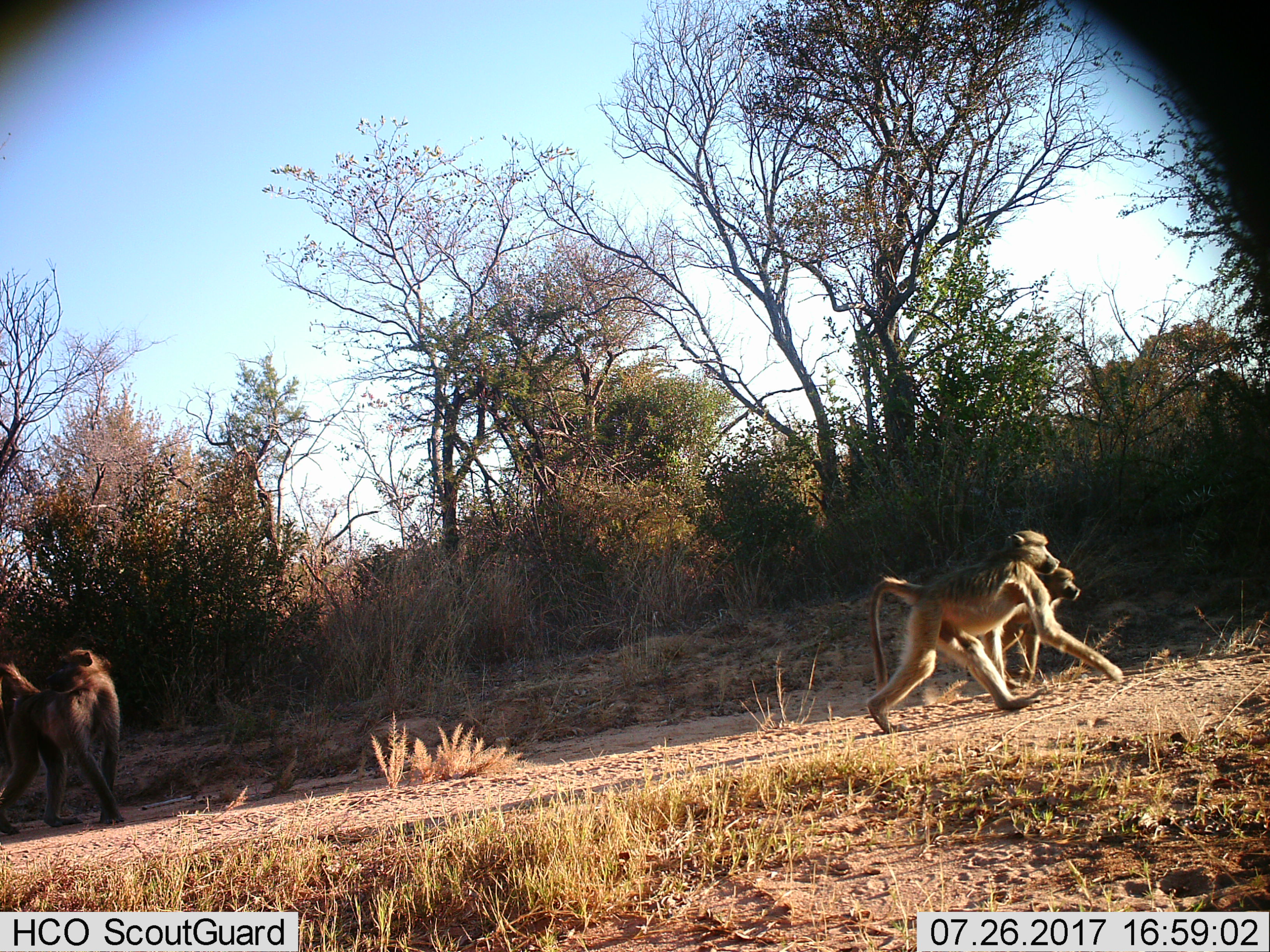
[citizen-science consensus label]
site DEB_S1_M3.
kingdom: Animalia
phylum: Chordata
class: Mammalia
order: Primates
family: Cercopithecidae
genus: Papio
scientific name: Papio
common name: baboon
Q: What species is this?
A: Baboon (Papio).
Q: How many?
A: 3.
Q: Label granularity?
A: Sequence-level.